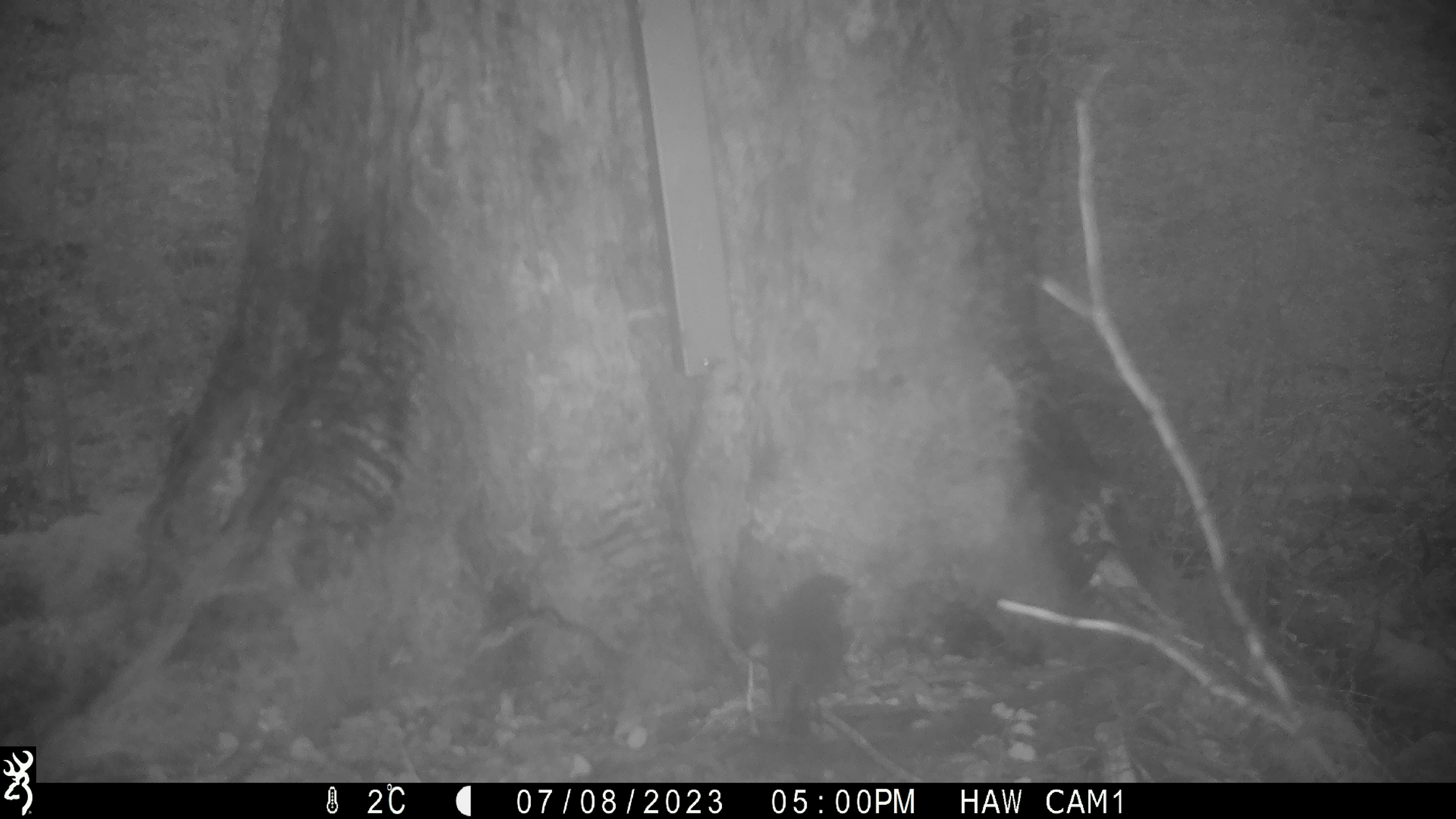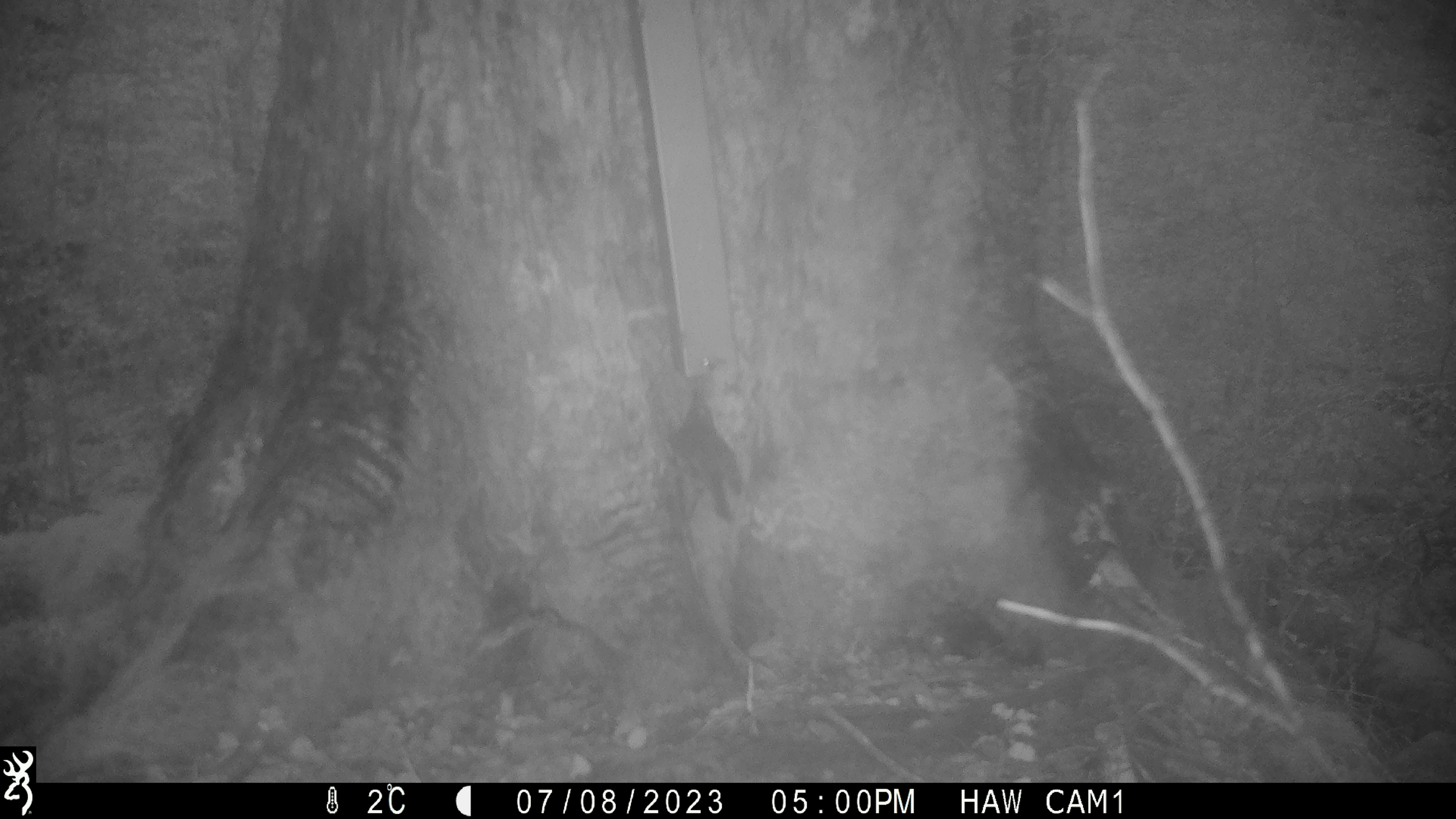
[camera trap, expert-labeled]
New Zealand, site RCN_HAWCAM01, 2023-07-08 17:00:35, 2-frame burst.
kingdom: Animalia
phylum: Chordata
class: Aves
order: Passeriformes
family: Petroicidae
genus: Petroica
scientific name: Petroica australis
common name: new zealand robin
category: robin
Robin (new zealand robin) (Petroica australis).